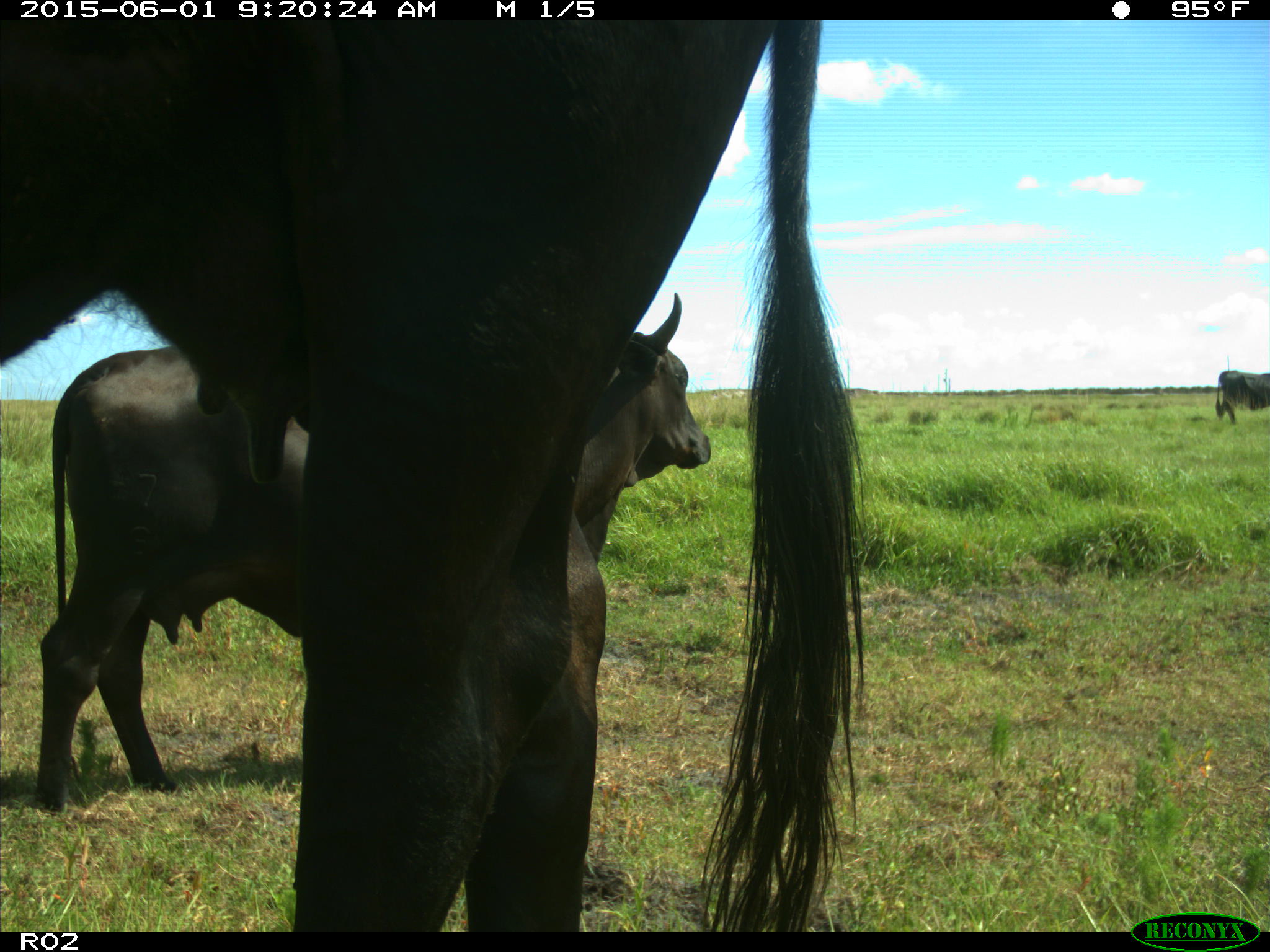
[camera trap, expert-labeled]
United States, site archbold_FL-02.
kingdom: Animalia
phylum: Chordata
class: Mammalia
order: Artiodactyla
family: Bovidae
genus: Bos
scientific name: Bos taurus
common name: domestic cow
Bos taurus (domestic cow).